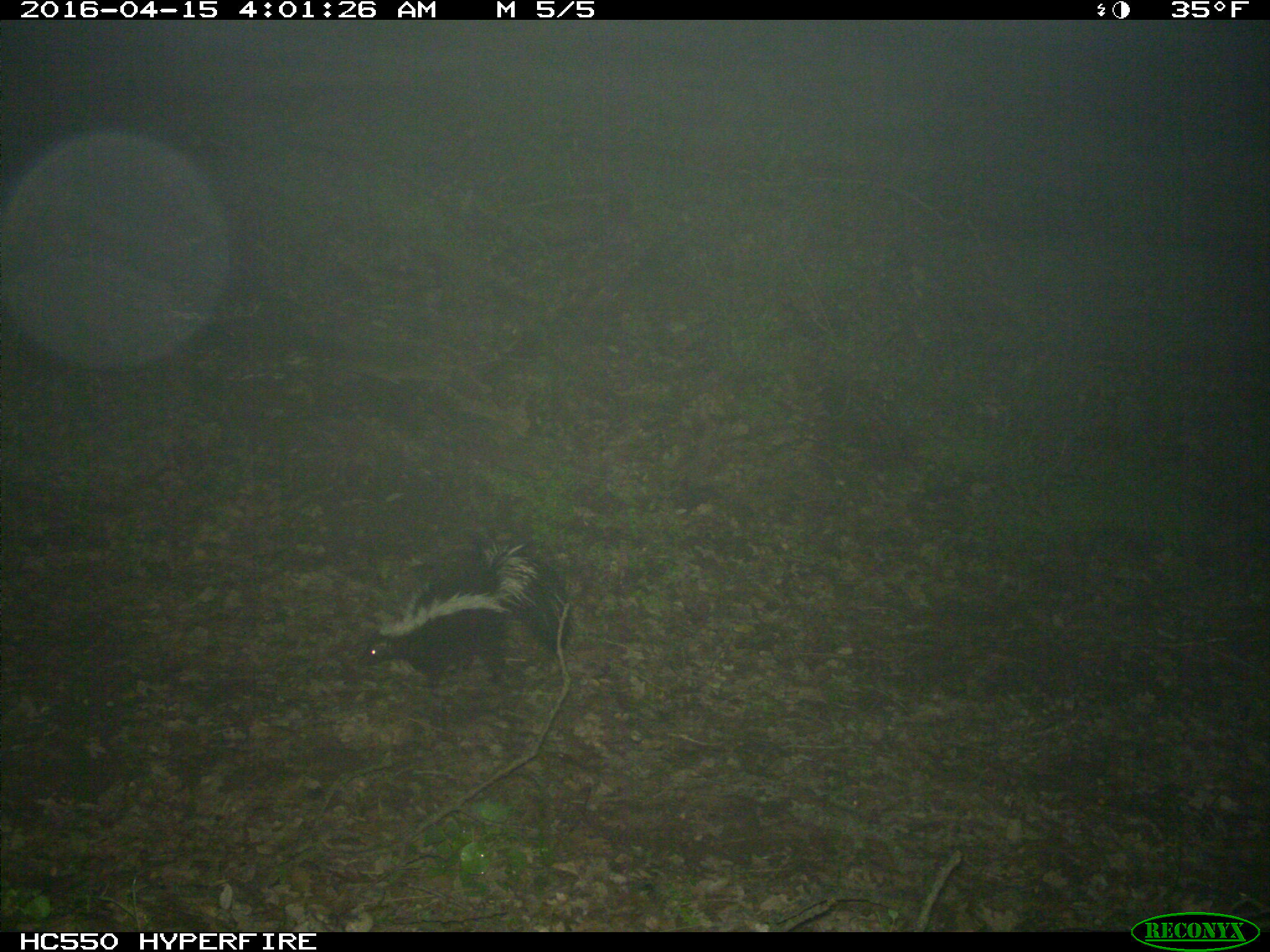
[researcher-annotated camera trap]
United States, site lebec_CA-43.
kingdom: Animalia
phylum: Chordata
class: Mammalia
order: Carnivora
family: Mephitidae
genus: Mephitis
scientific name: Mephitis mephitis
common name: striped skunk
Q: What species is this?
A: Mephitis mephitis (striped skunk).